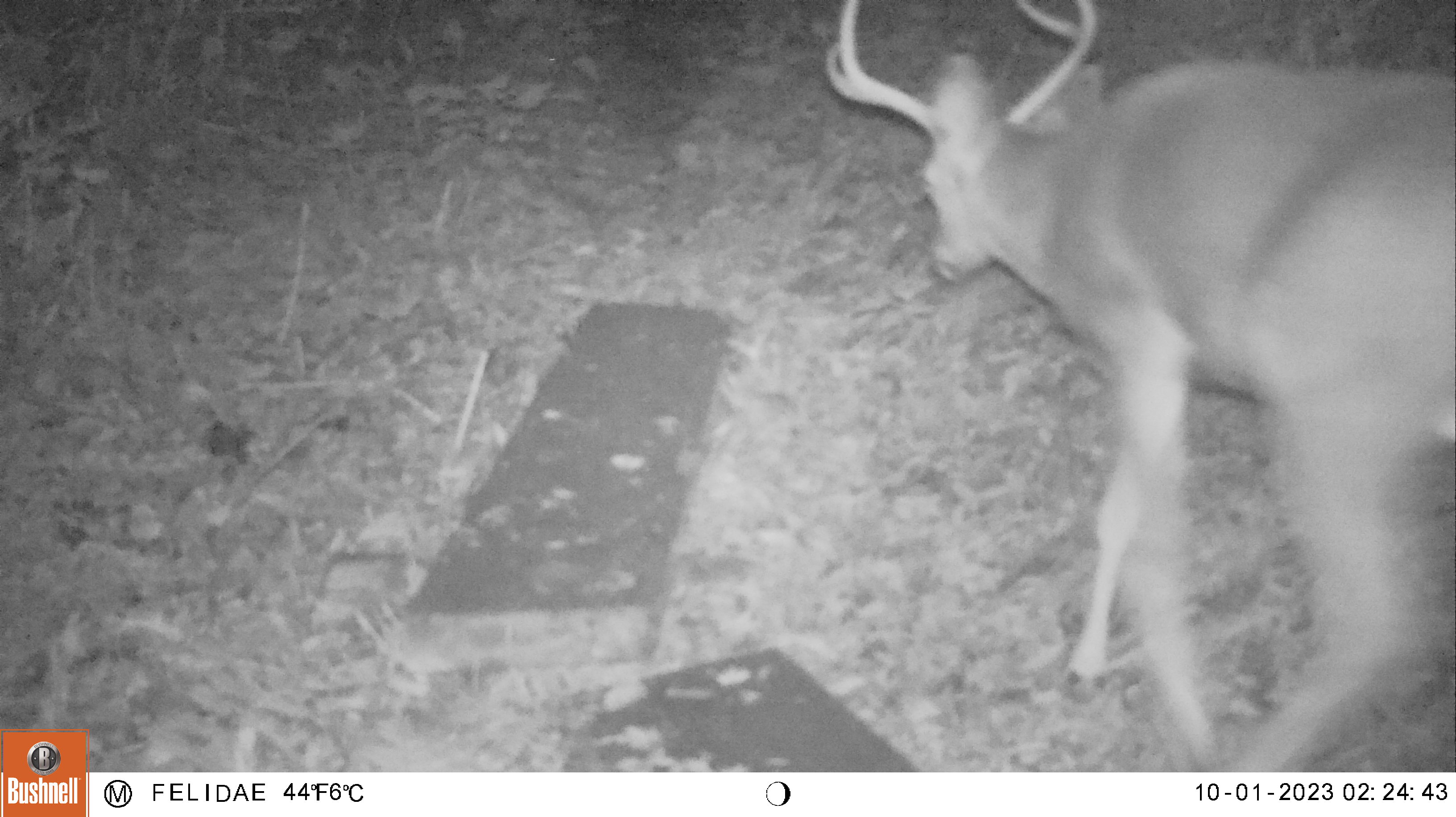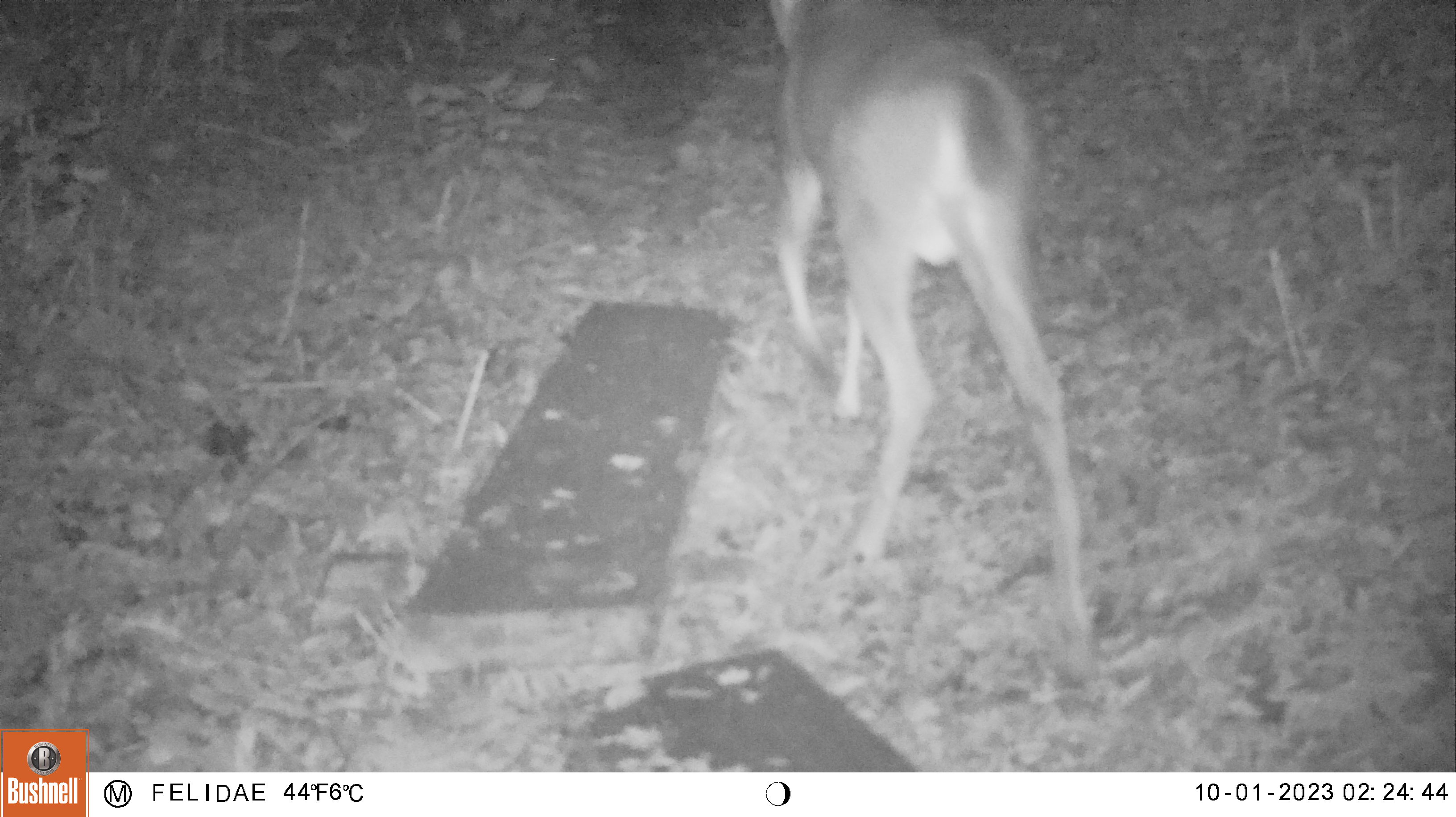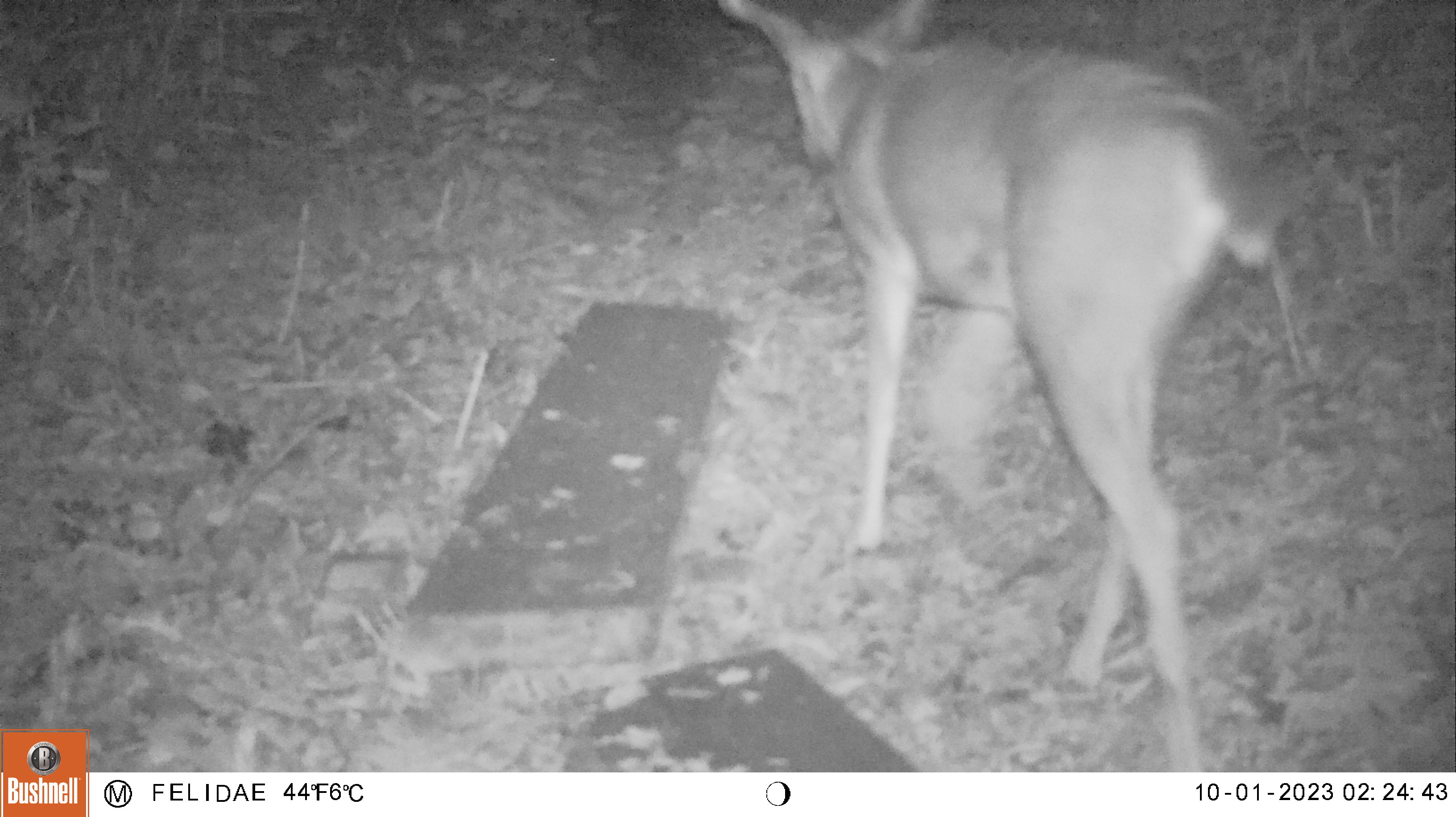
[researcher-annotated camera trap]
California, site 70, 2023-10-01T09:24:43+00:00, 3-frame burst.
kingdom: Animalia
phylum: Chordata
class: Mammalia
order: Artiodactyla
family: Cervidae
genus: Odocoileus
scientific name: Odocoileus hemionus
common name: mule deer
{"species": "mule deer (Odocoileus hemionus)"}